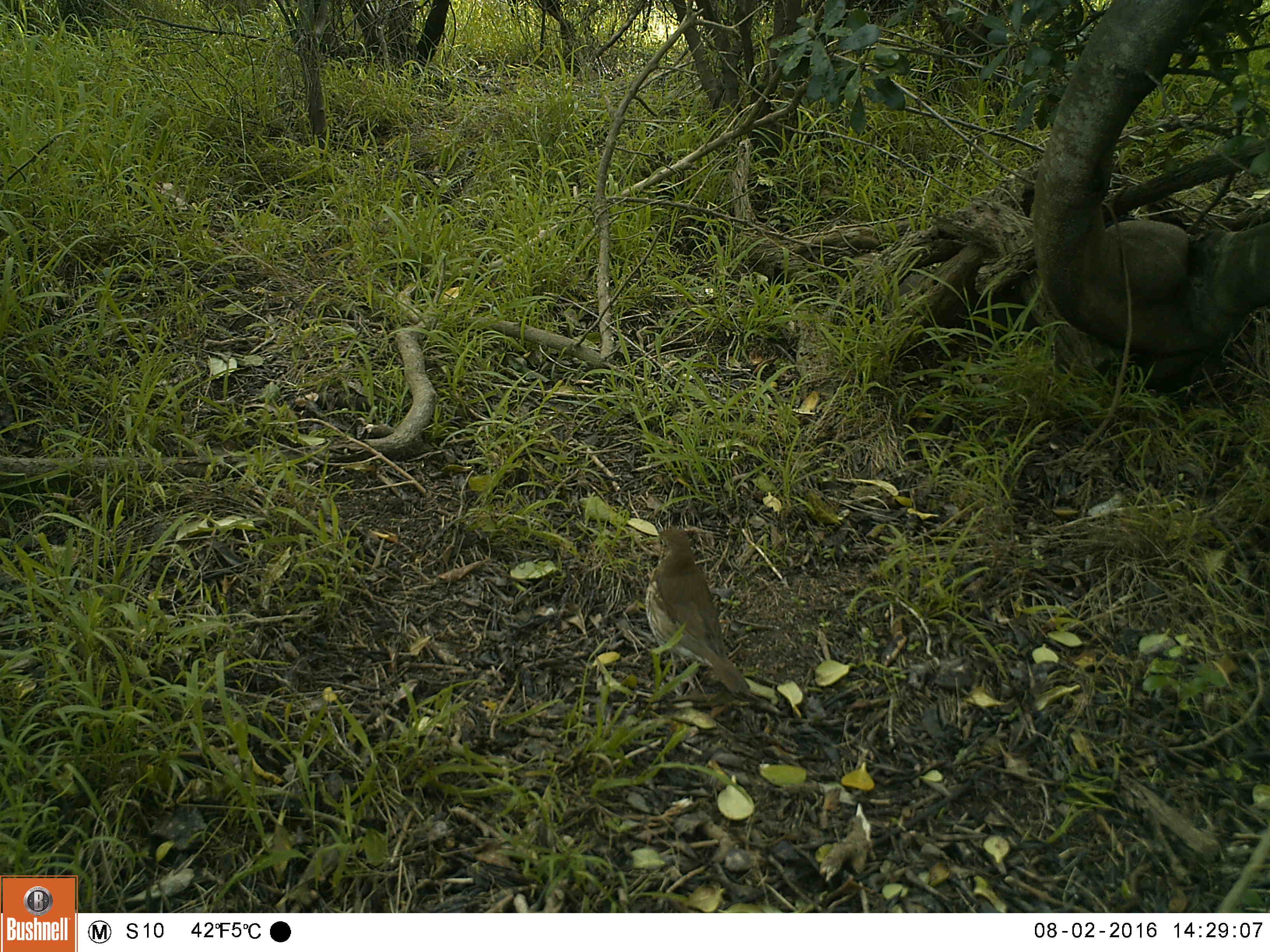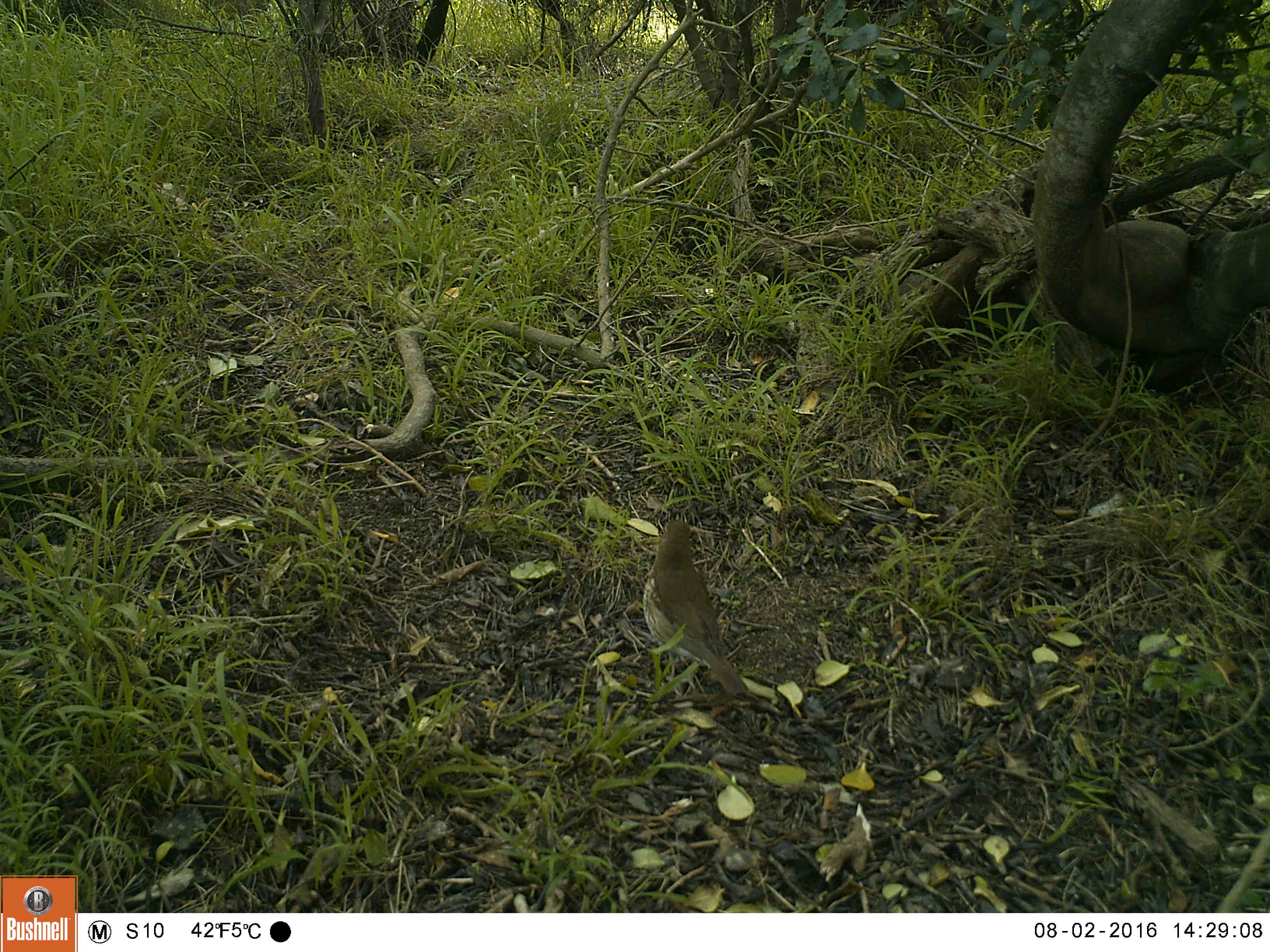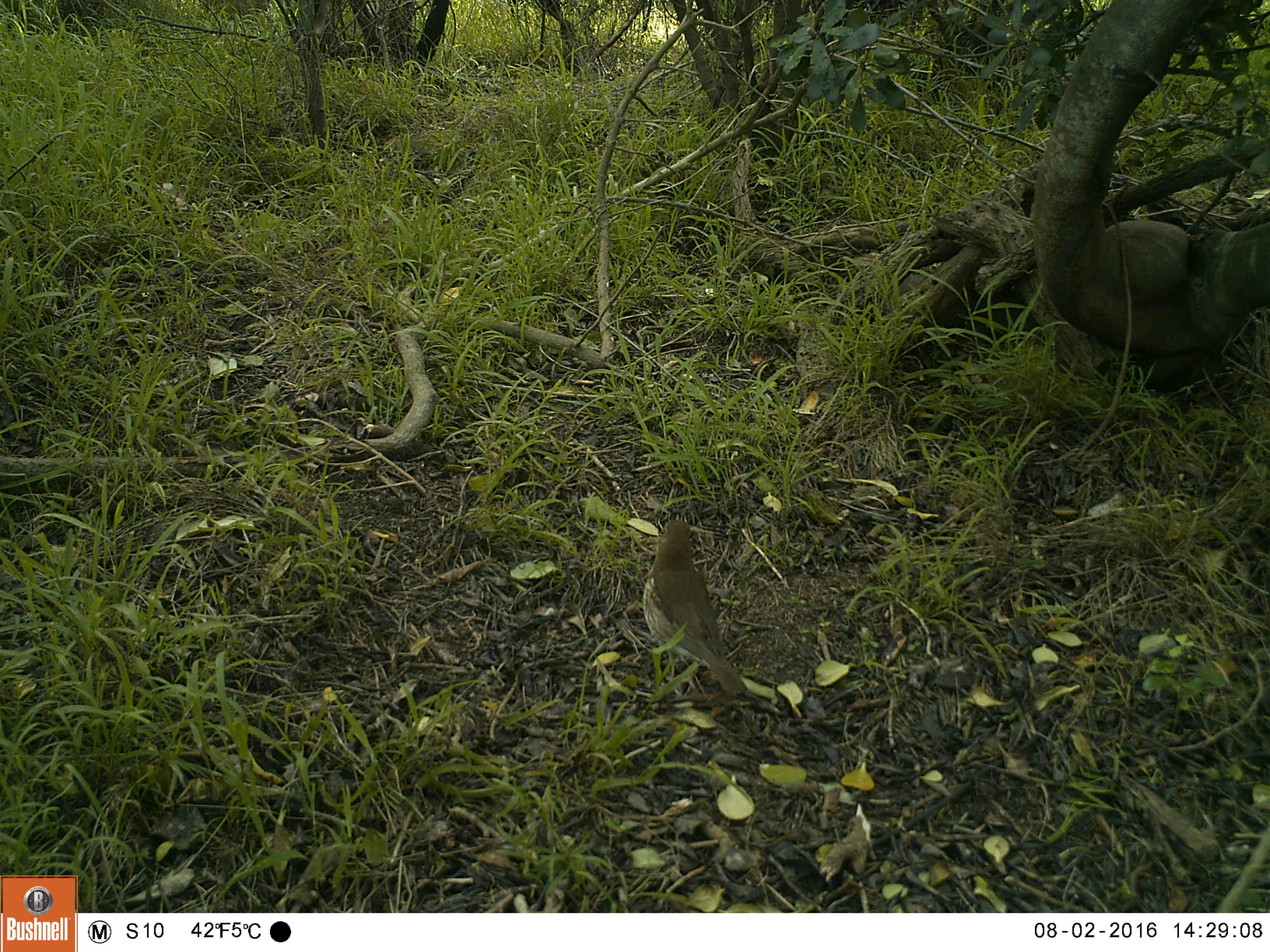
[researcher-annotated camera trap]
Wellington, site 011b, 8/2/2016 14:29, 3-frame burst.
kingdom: Animalia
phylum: Chordata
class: Aves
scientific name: Aves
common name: bird